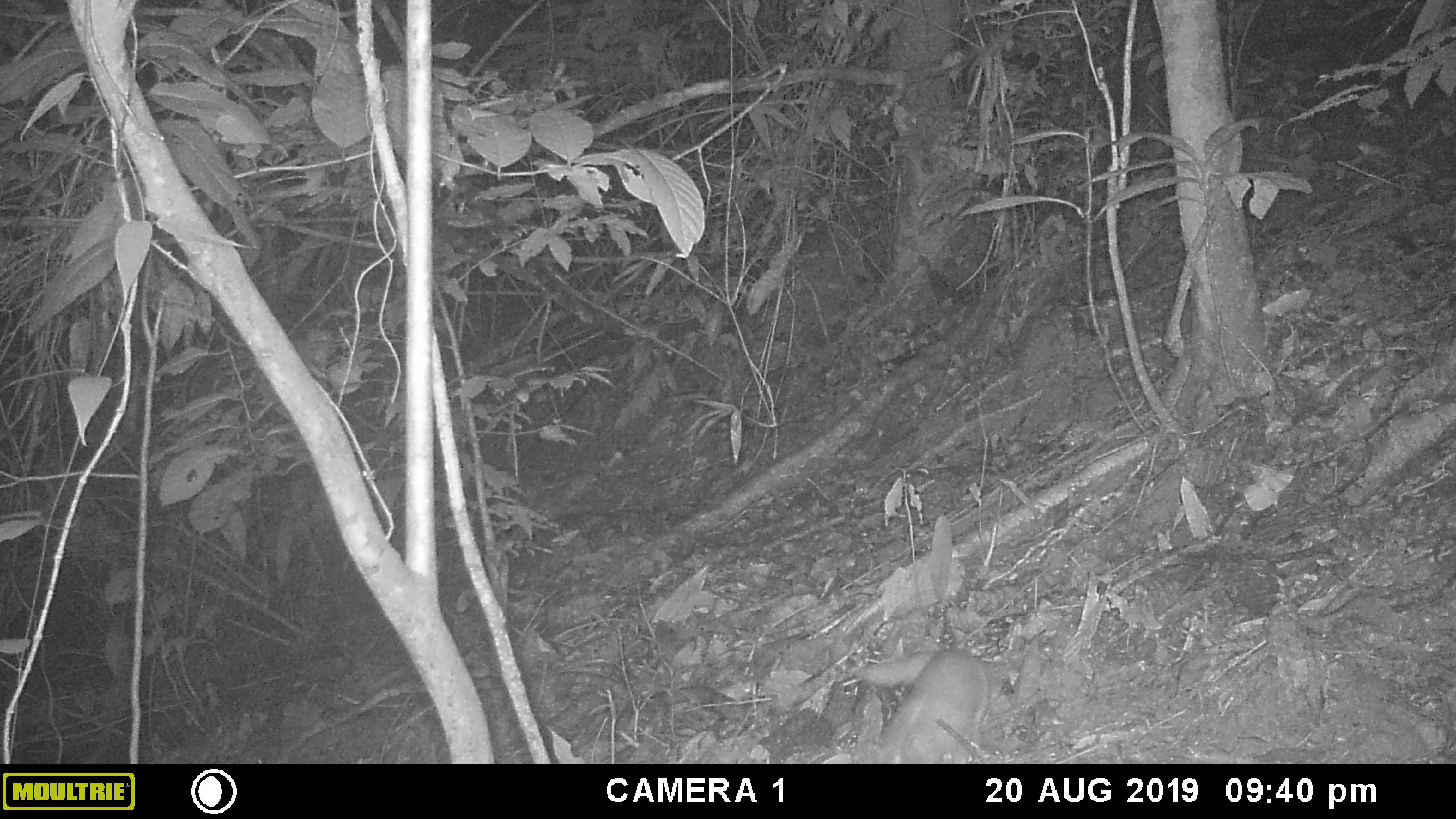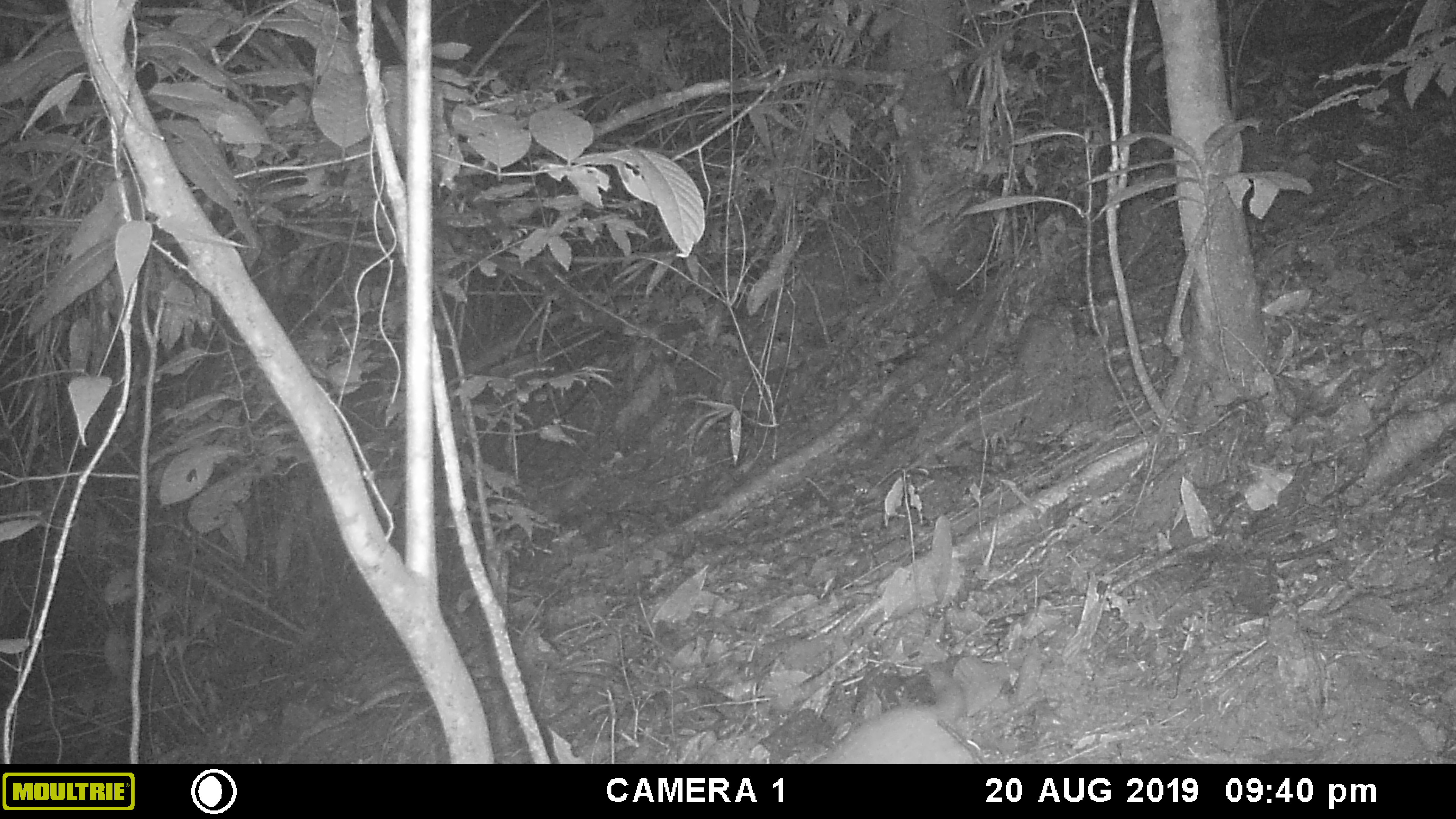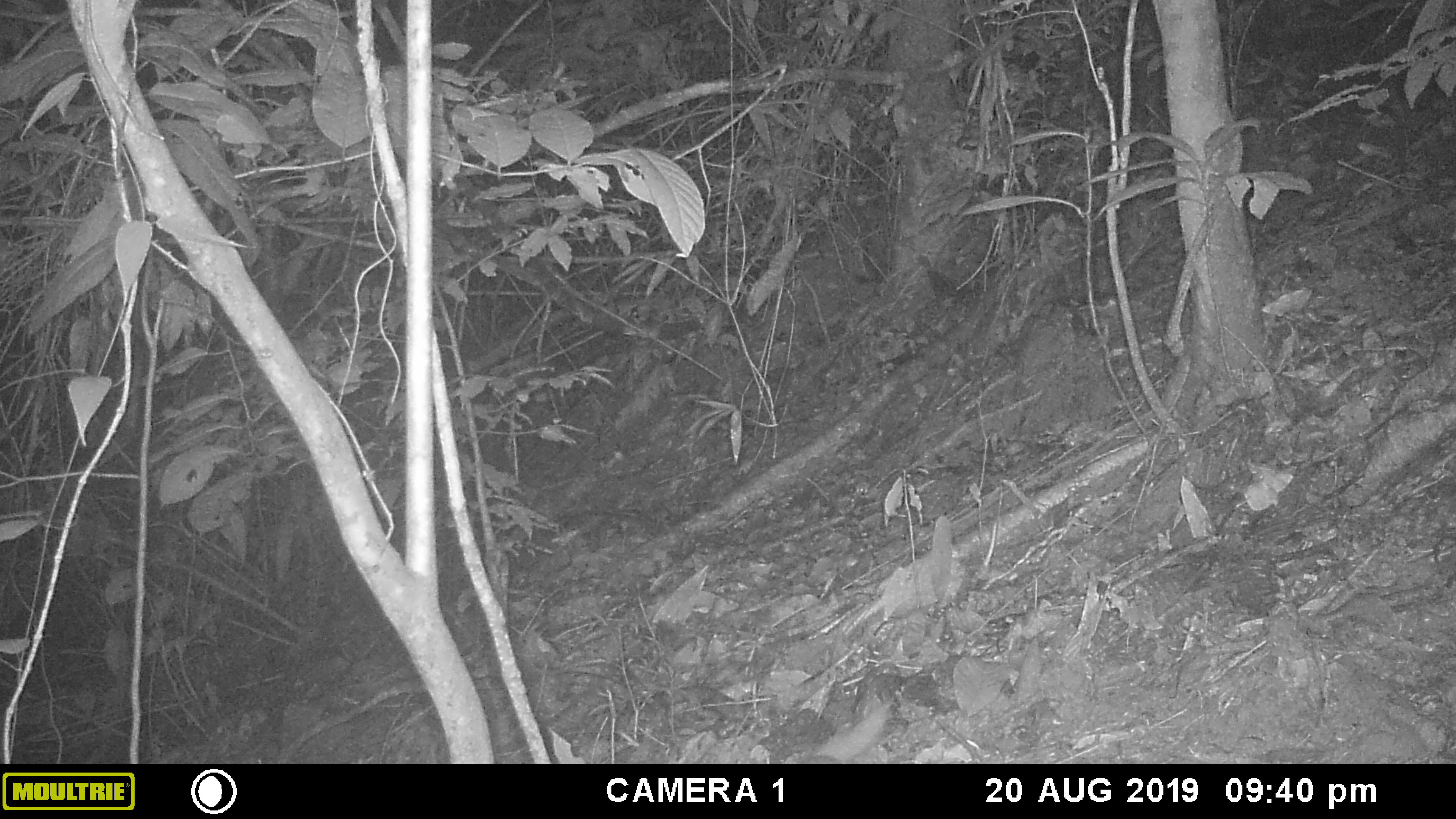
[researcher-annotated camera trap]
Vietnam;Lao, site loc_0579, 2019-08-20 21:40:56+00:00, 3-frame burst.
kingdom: Animalia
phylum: Chordata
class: Mammalia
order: Carnivora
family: Mustelidae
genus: Melogale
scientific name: Melogale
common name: ferret badger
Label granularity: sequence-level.